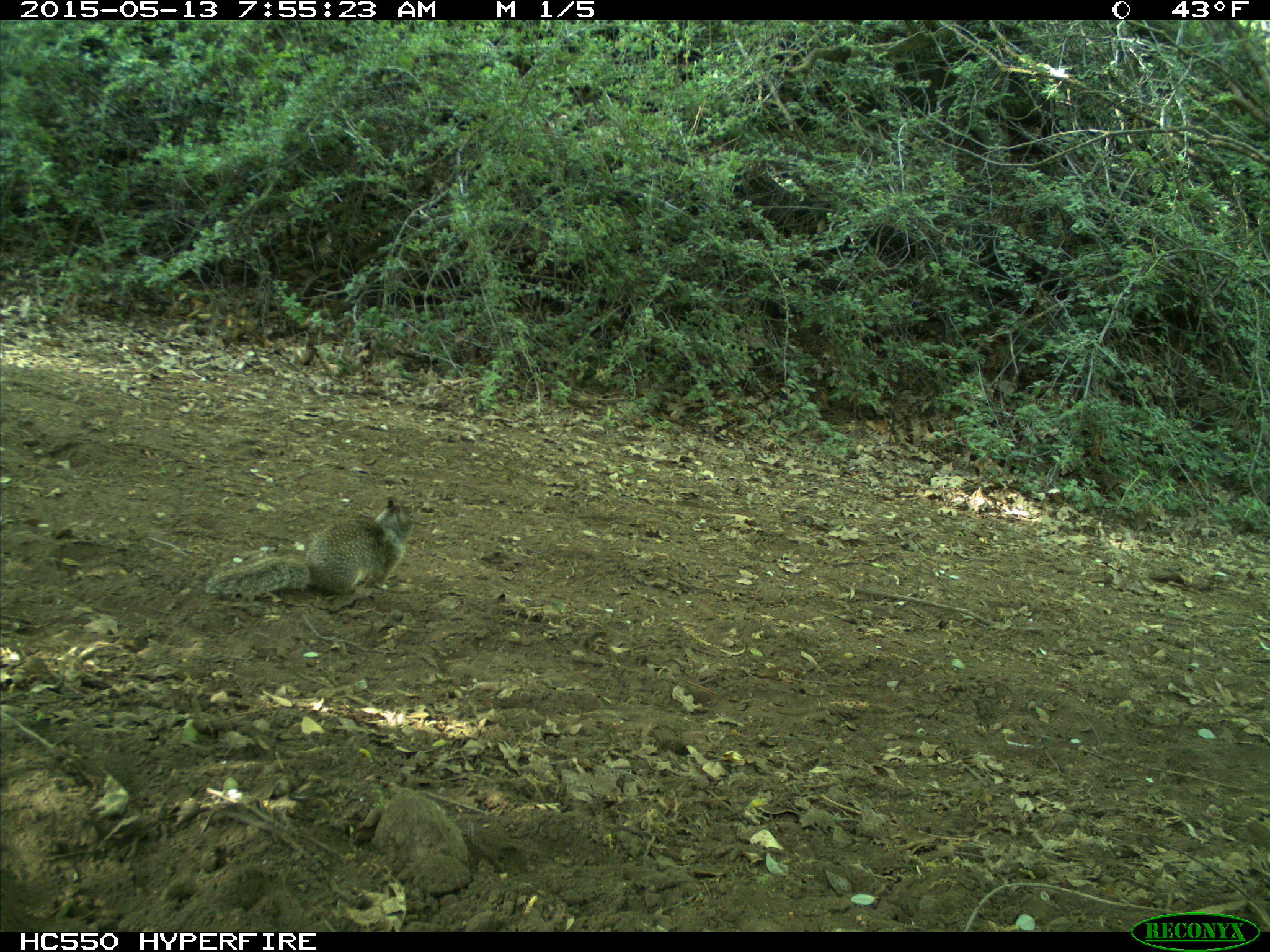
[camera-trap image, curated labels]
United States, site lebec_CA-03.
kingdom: Animalia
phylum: Chordata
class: Mammalia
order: Rodentia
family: Sciuridae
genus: Otospermophilus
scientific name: Otospermophilus beecheyi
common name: california ground squirrel